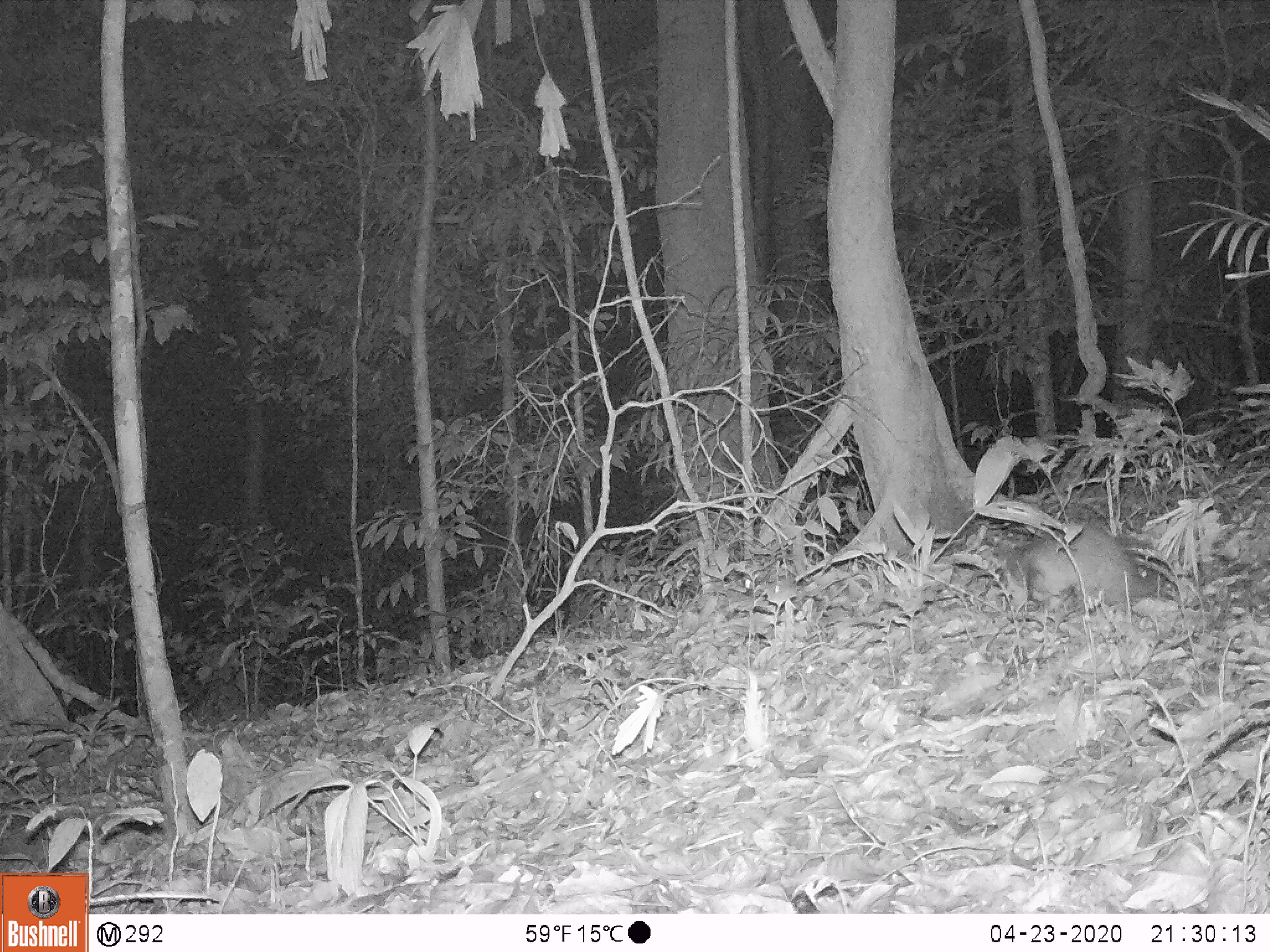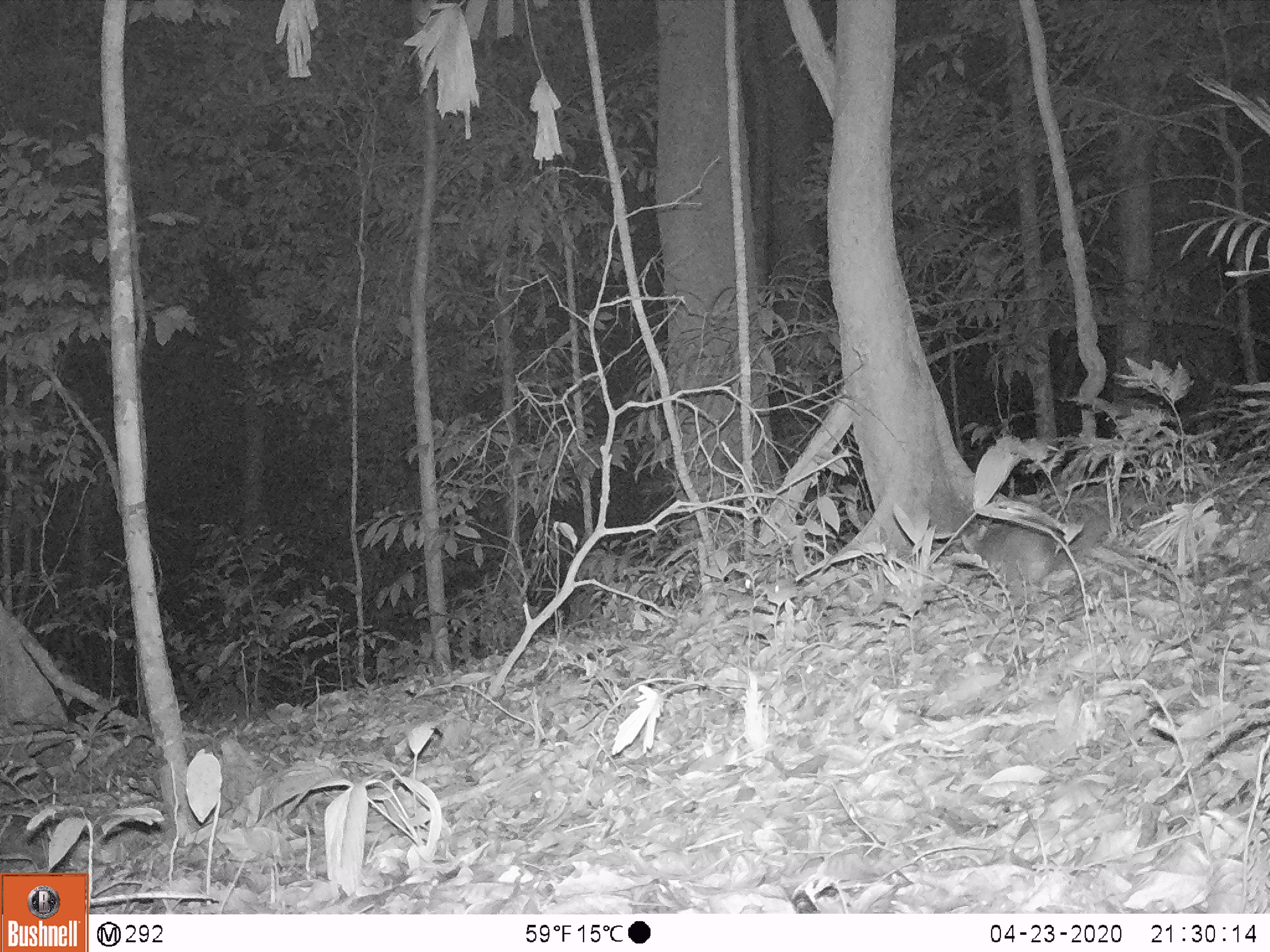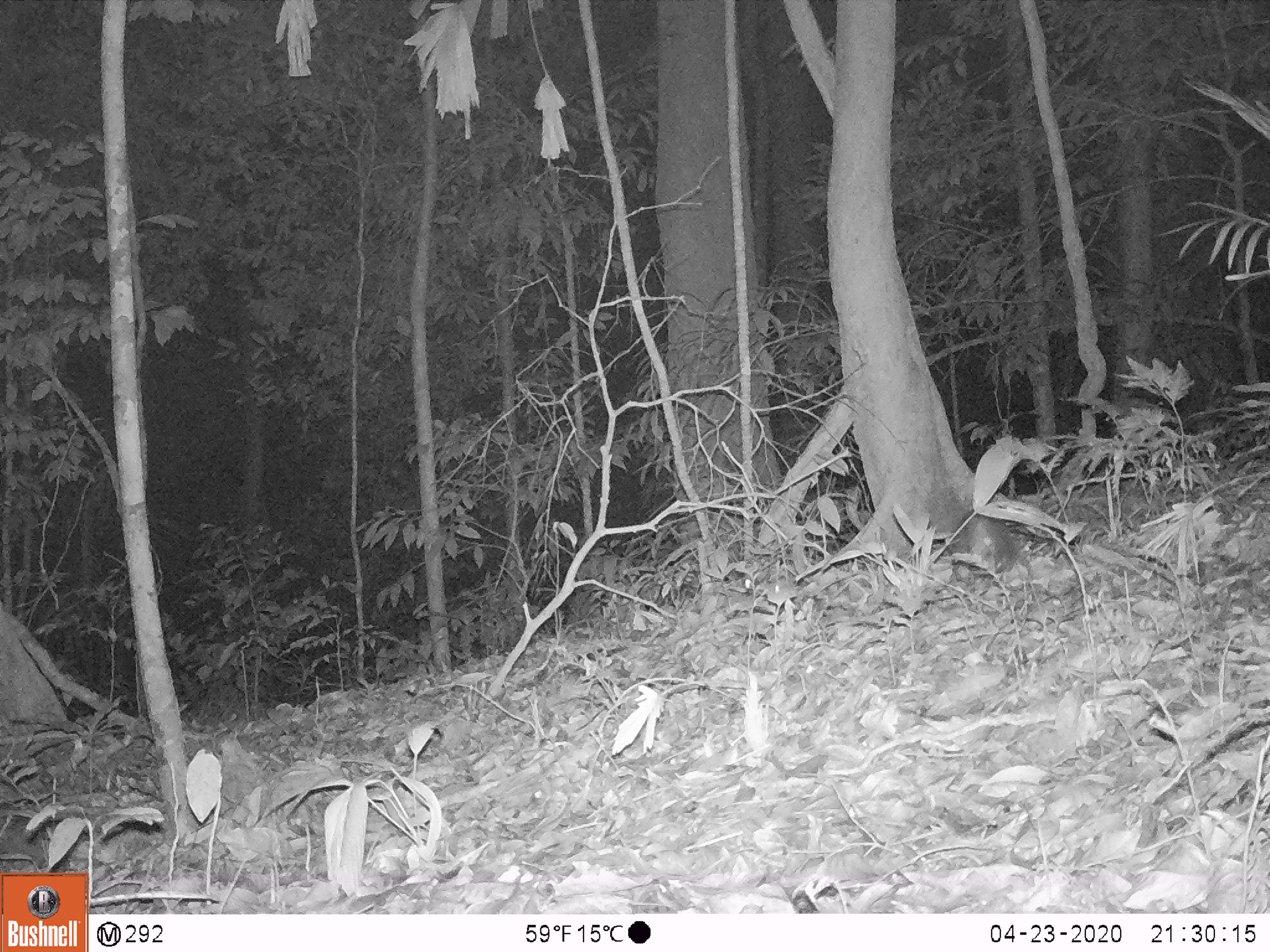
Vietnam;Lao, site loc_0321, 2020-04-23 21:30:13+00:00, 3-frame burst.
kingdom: Animalia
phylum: Chordata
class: Mammalia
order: Carnivora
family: Mustelidae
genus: Melogale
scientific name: Melogale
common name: ferret badger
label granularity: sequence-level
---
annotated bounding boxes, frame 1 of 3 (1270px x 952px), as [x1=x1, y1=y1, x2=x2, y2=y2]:
ferret badger: [x1=993, y1=520, x2=1159, y2=613]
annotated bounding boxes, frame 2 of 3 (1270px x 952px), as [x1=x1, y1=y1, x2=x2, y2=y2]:
ferret badger: [x1=960, y1=519, x2=1057, y2=602]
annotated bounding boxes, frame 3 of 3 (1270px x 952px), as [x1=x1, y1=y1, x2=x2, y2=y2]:
ferret badger: [x1=941, y1=508, x2=1020, y2=575]